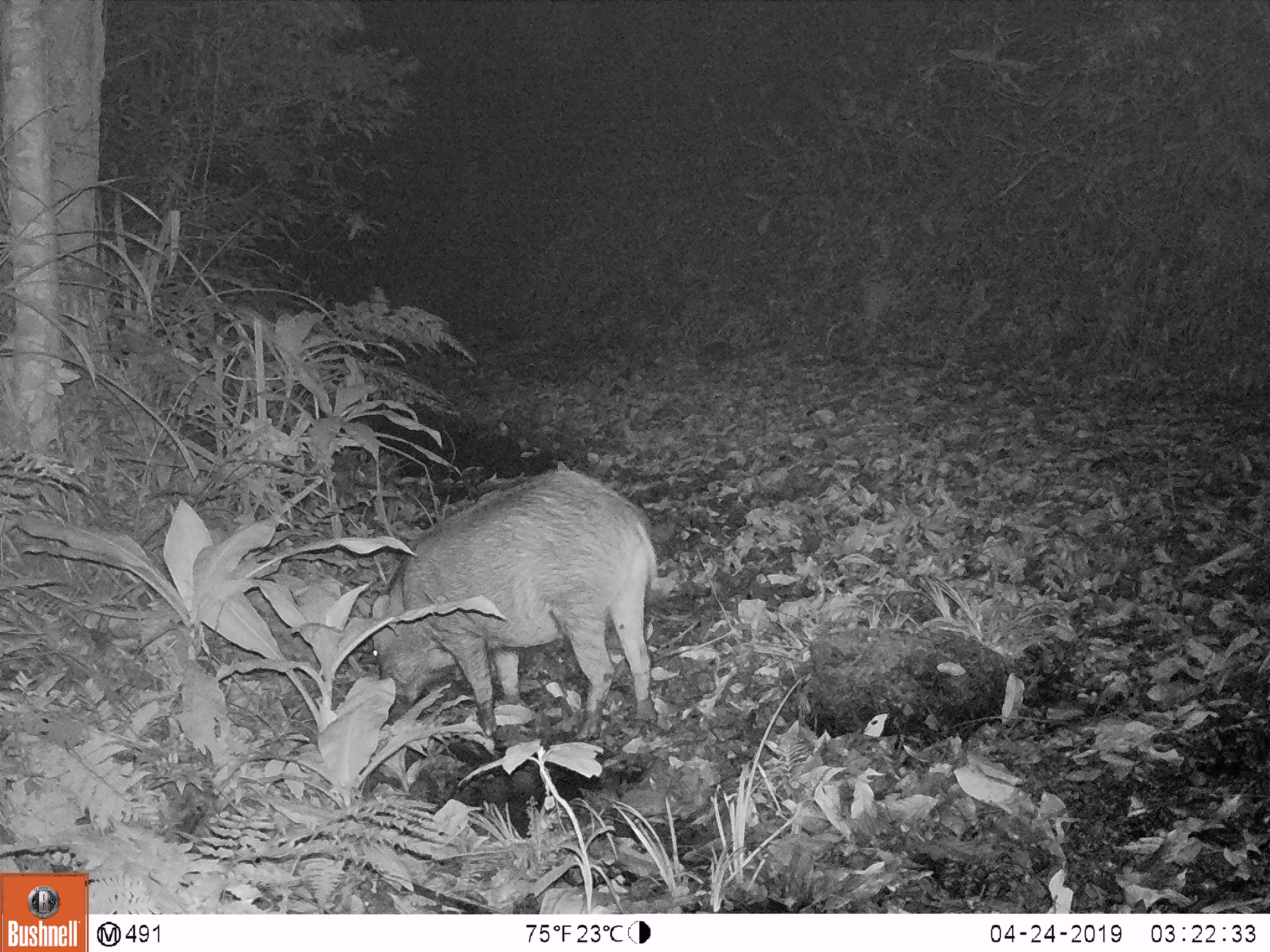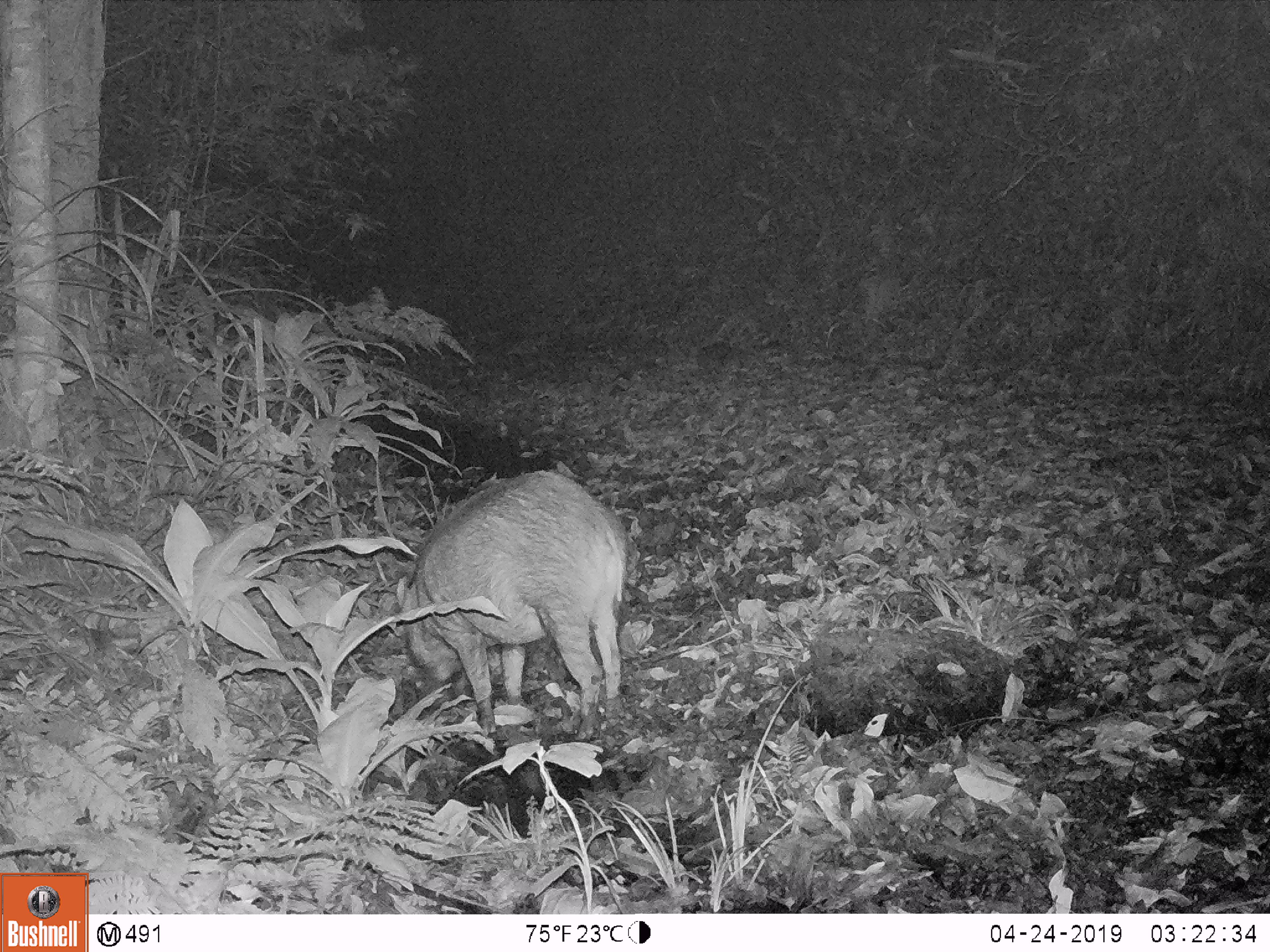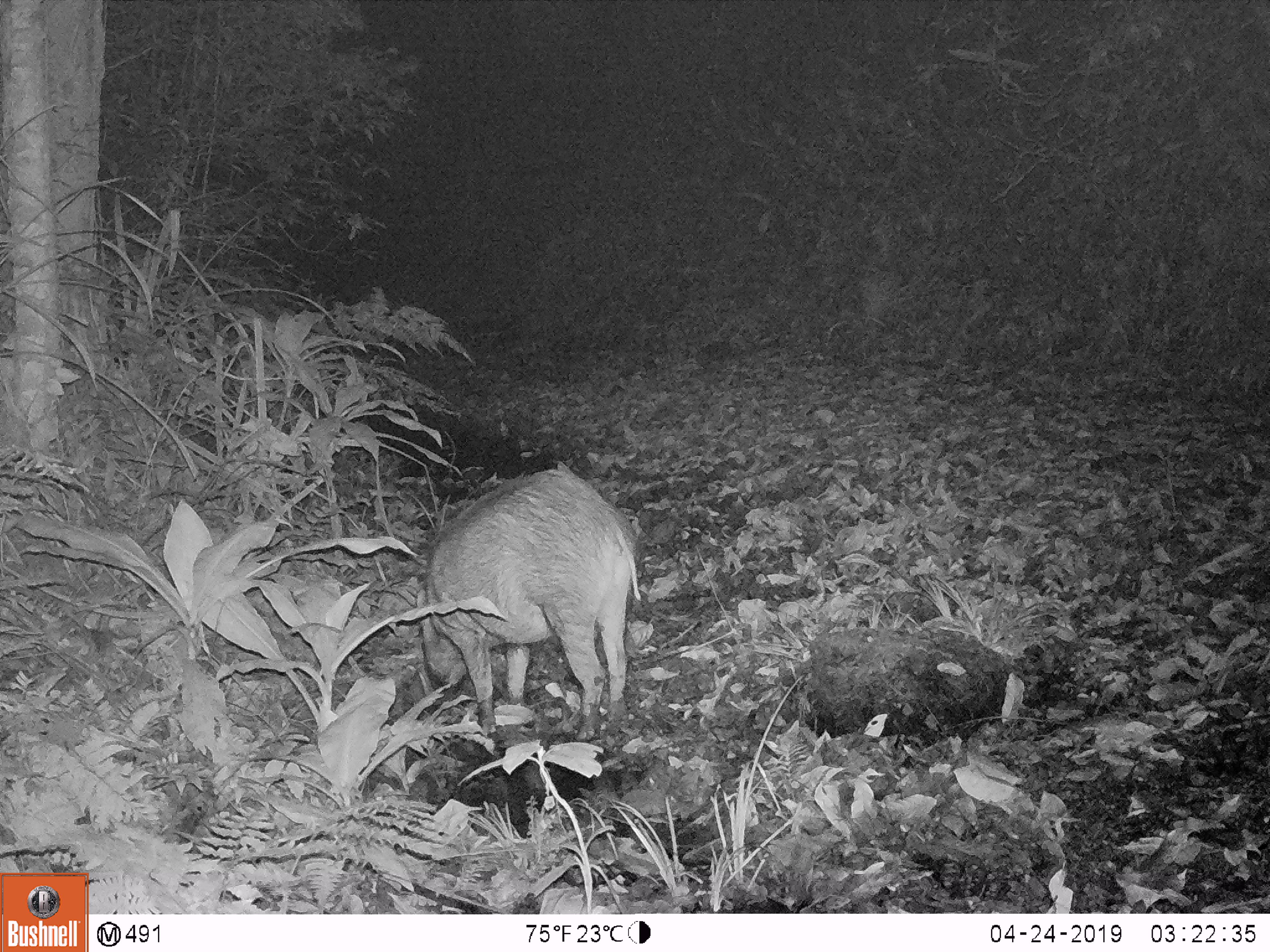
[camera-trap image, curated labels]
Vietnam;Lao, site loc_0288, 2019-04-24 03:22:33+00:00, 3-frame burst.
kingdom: Animalia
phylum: Chordata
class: Mammalia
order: Artiodactyla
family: Suidae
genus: Sus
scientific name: Sus scrofa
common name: eurasian wild pig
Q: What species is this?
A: Eurasian wild pig (Sus scrofa).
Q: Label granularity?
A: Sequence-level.